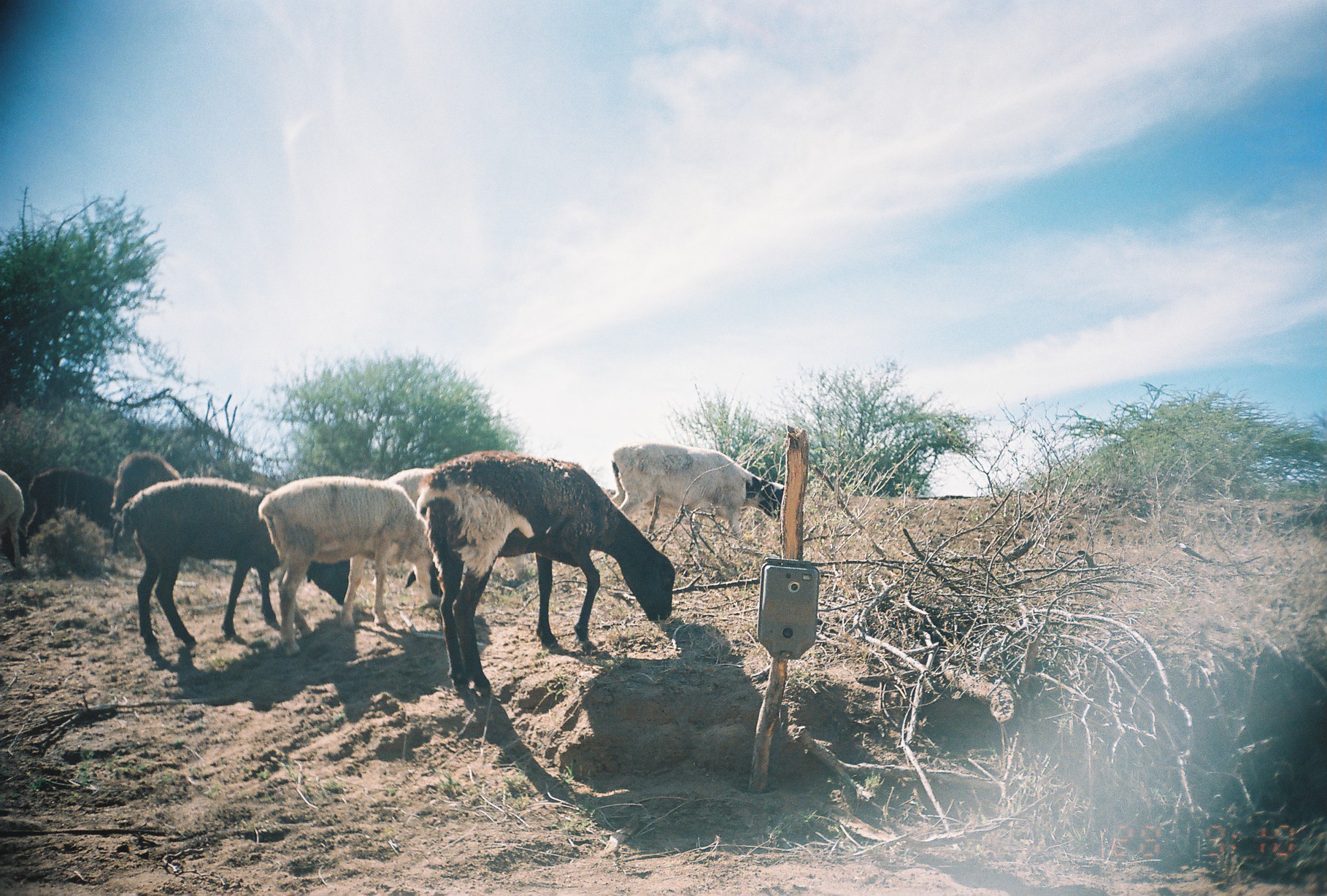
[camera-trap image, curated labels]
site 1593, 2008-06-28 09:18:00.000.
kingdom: Animalia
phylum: Chordata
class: Mammalia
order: Artiodactyla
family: Bovidae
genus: Ovis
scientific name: Ovis aries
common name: domestic sheep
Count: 8.